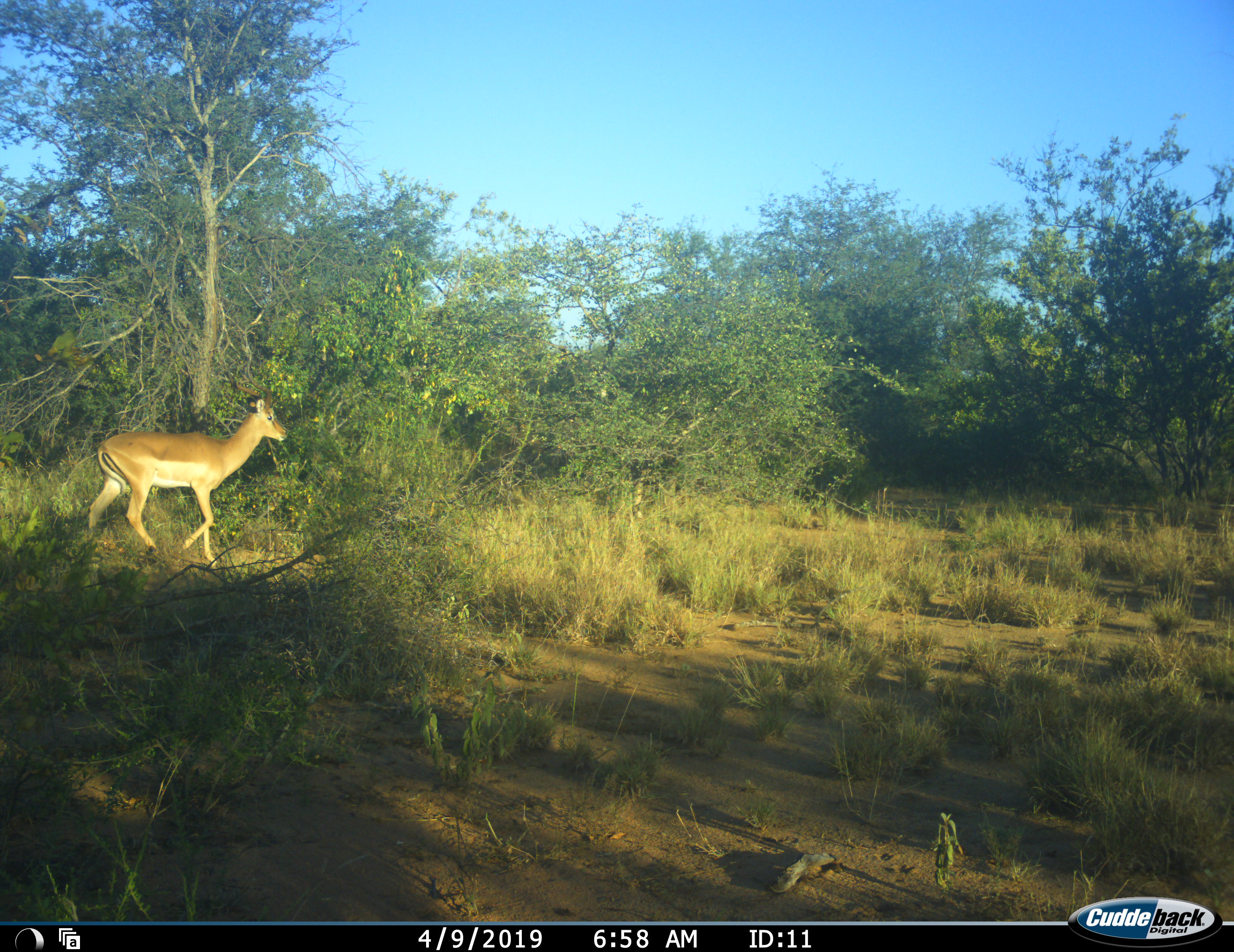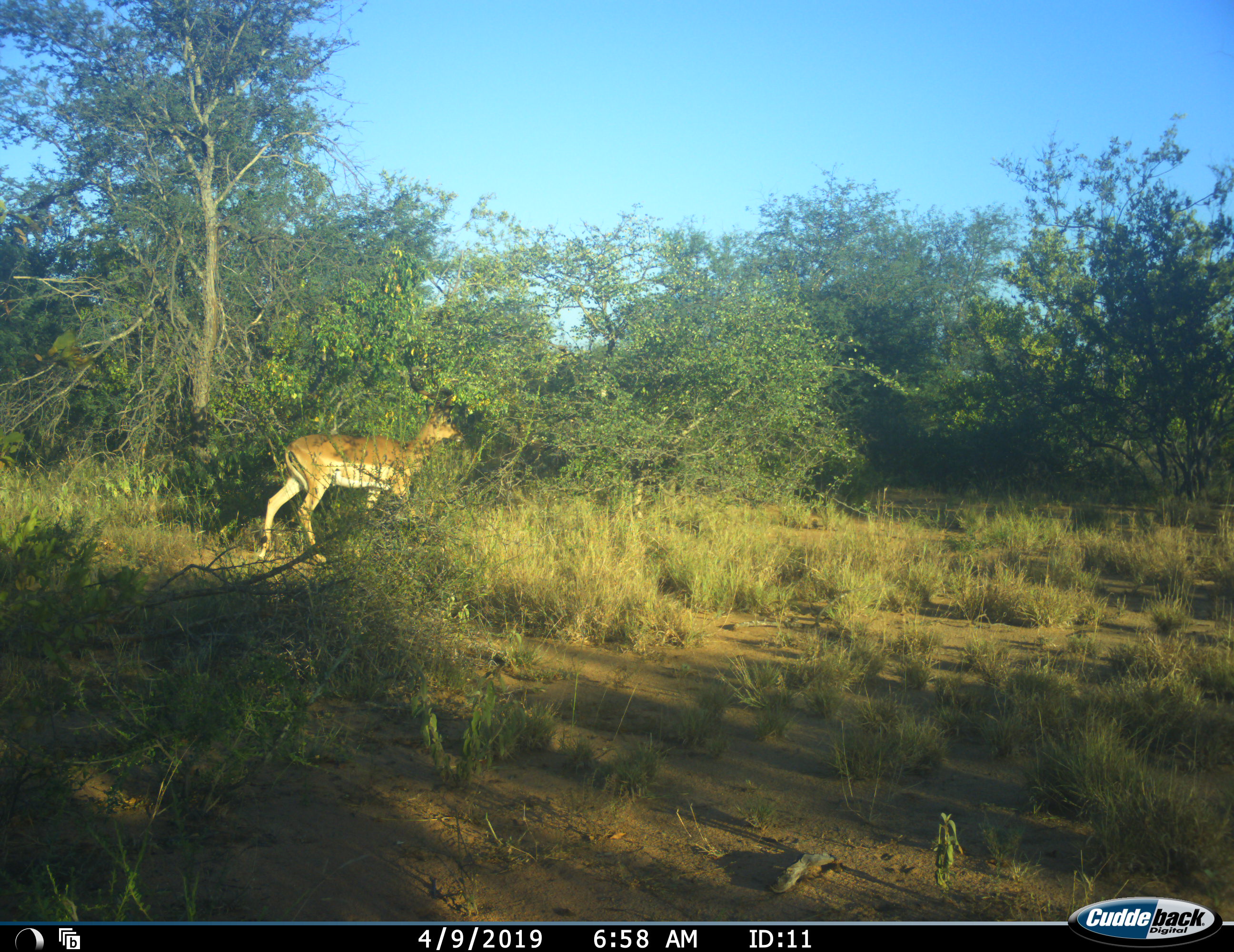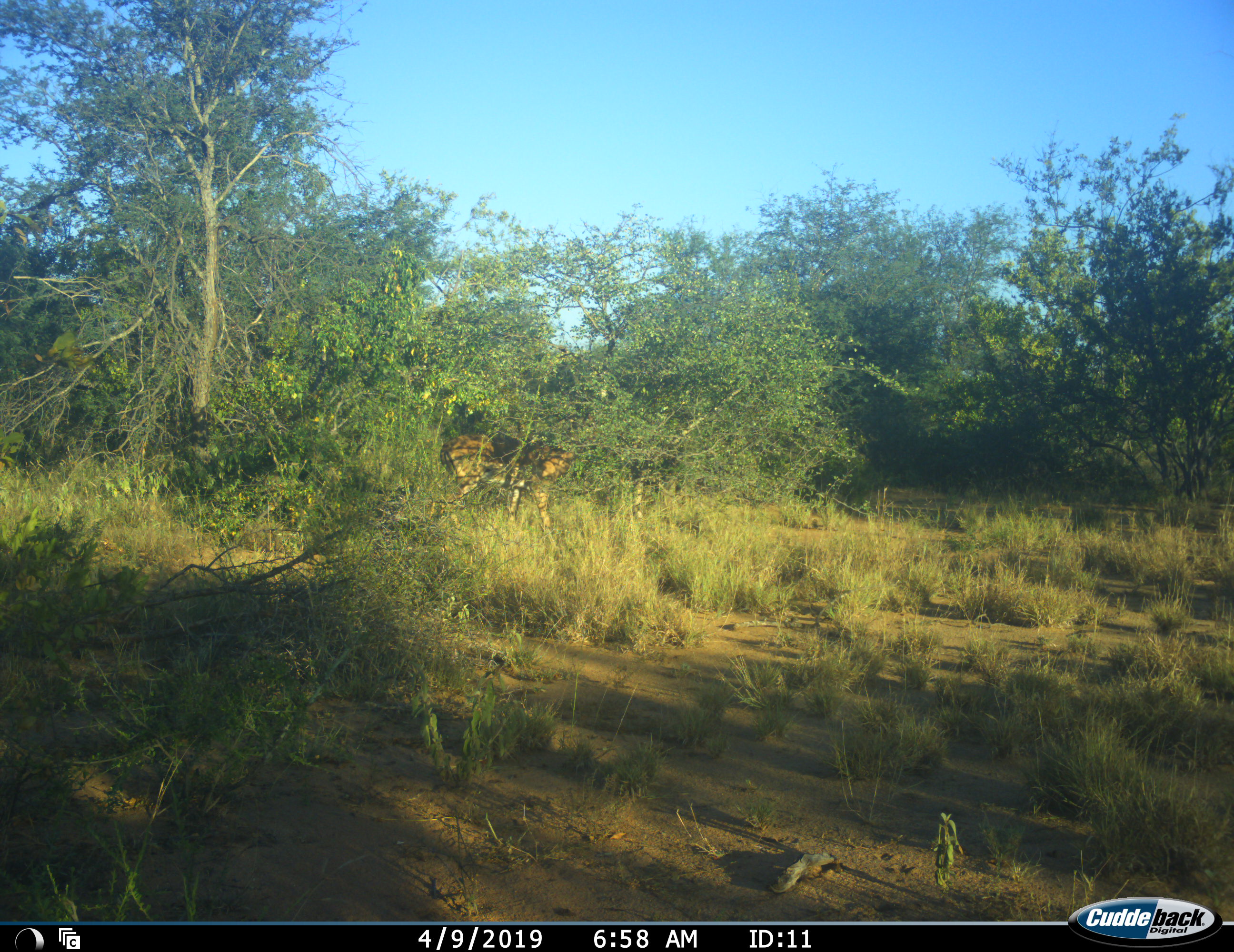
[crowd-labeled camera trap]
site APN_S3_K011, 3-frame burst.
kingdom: Animalia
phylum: Chordata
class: Mammalia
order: Artiodactyla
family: Bovidae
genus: Aepyceros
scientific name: Aepyceros melampus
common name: impala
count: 1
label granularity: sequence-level